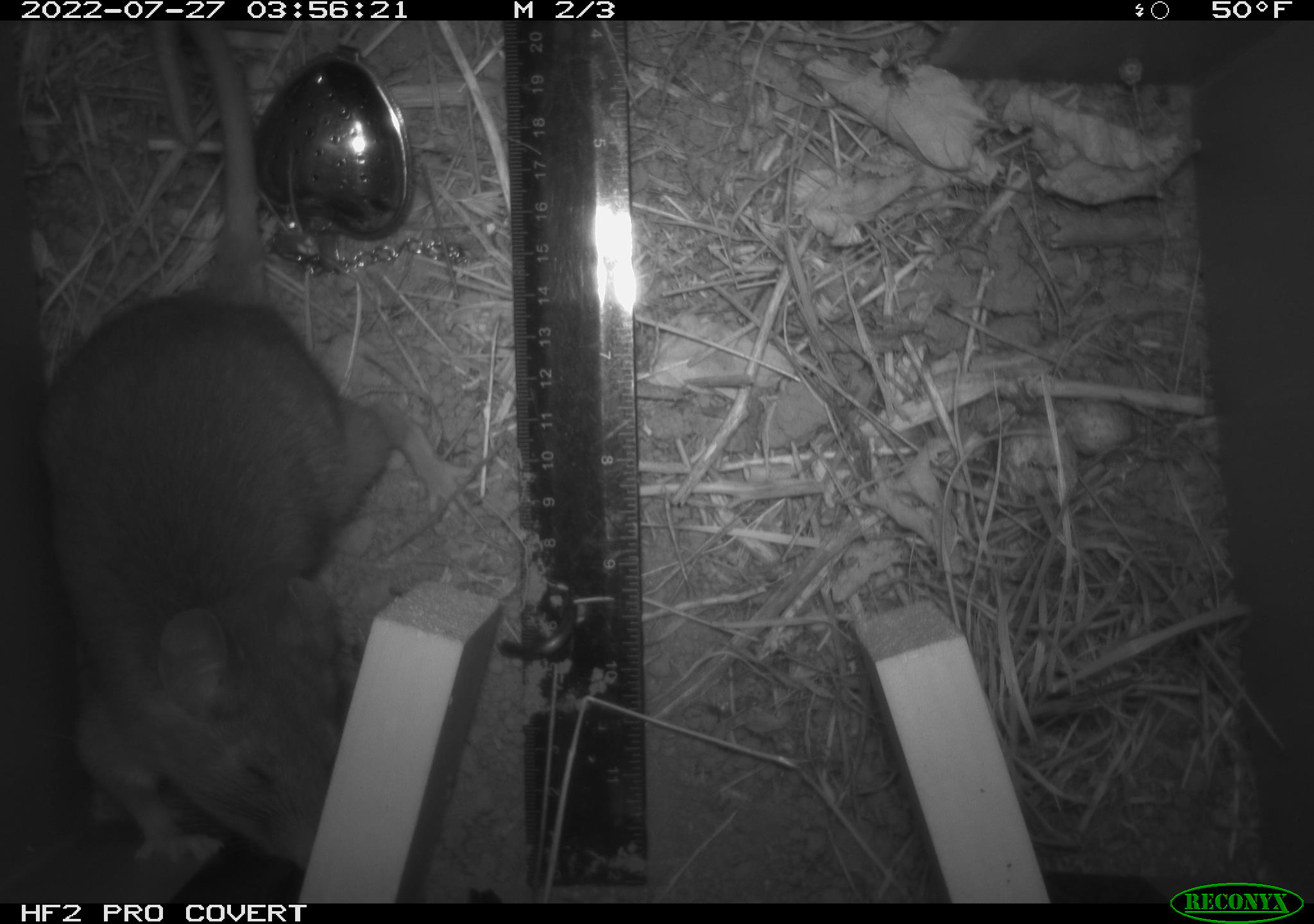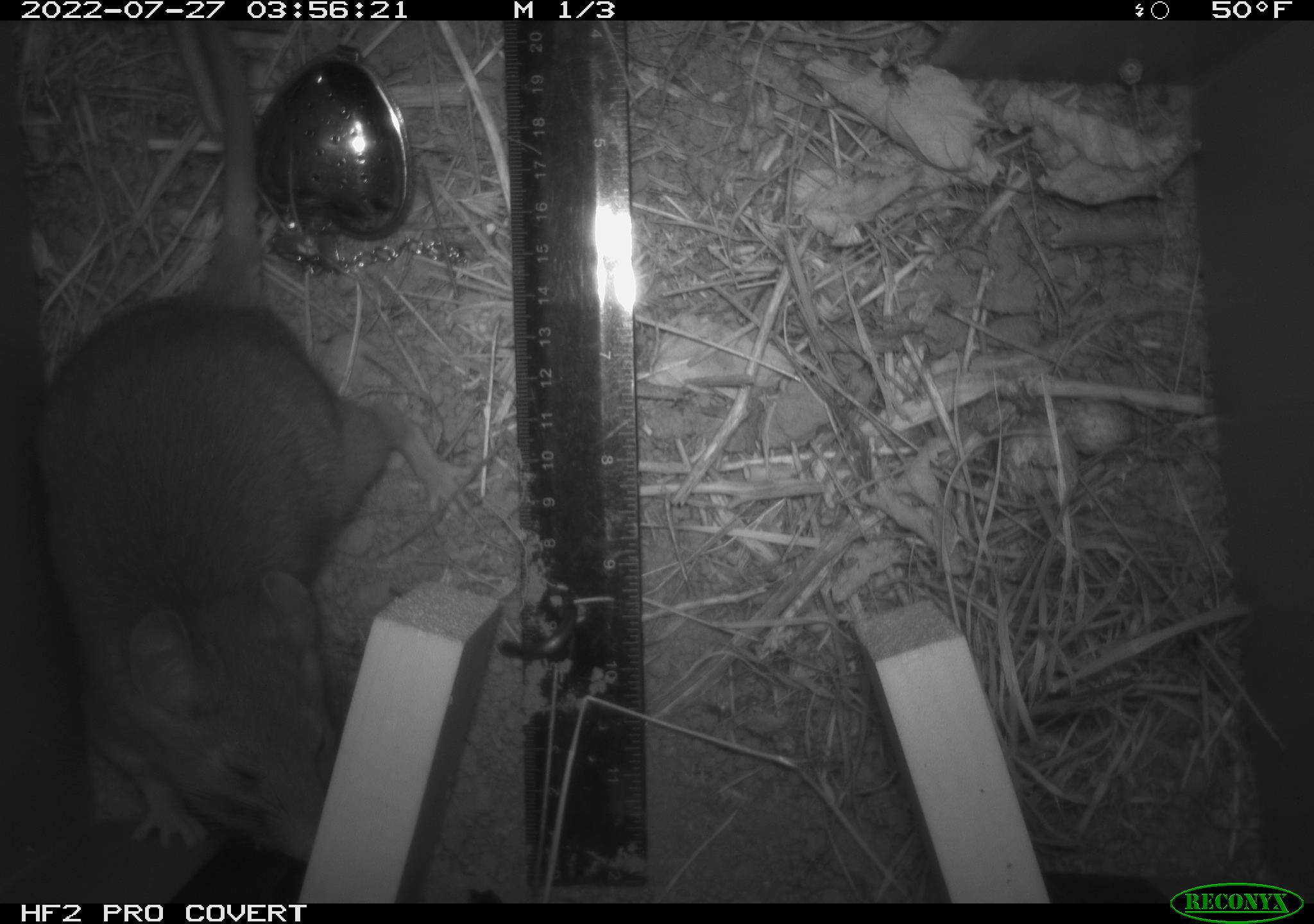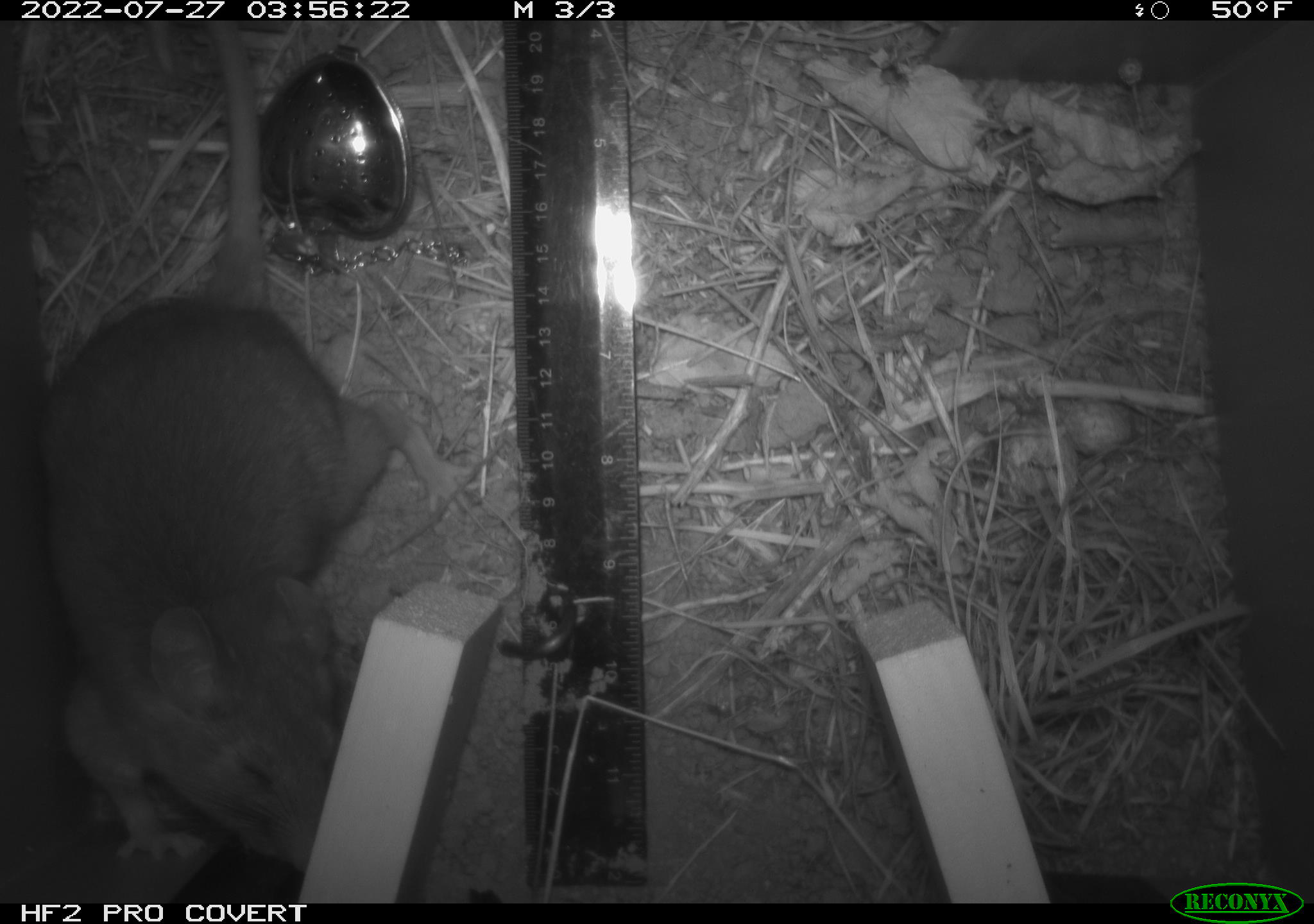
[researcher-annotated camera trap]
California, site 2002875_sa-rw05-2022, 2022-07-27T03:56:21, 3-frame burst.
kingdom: Animalia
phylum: Chordata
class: Mammalia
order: Rodentia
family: Cricetidae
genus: Neotoma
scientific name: Neotoma fuscipes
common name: dusky-footed woodrat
Dusky-footed woodrat (Neotoma fuscipes).